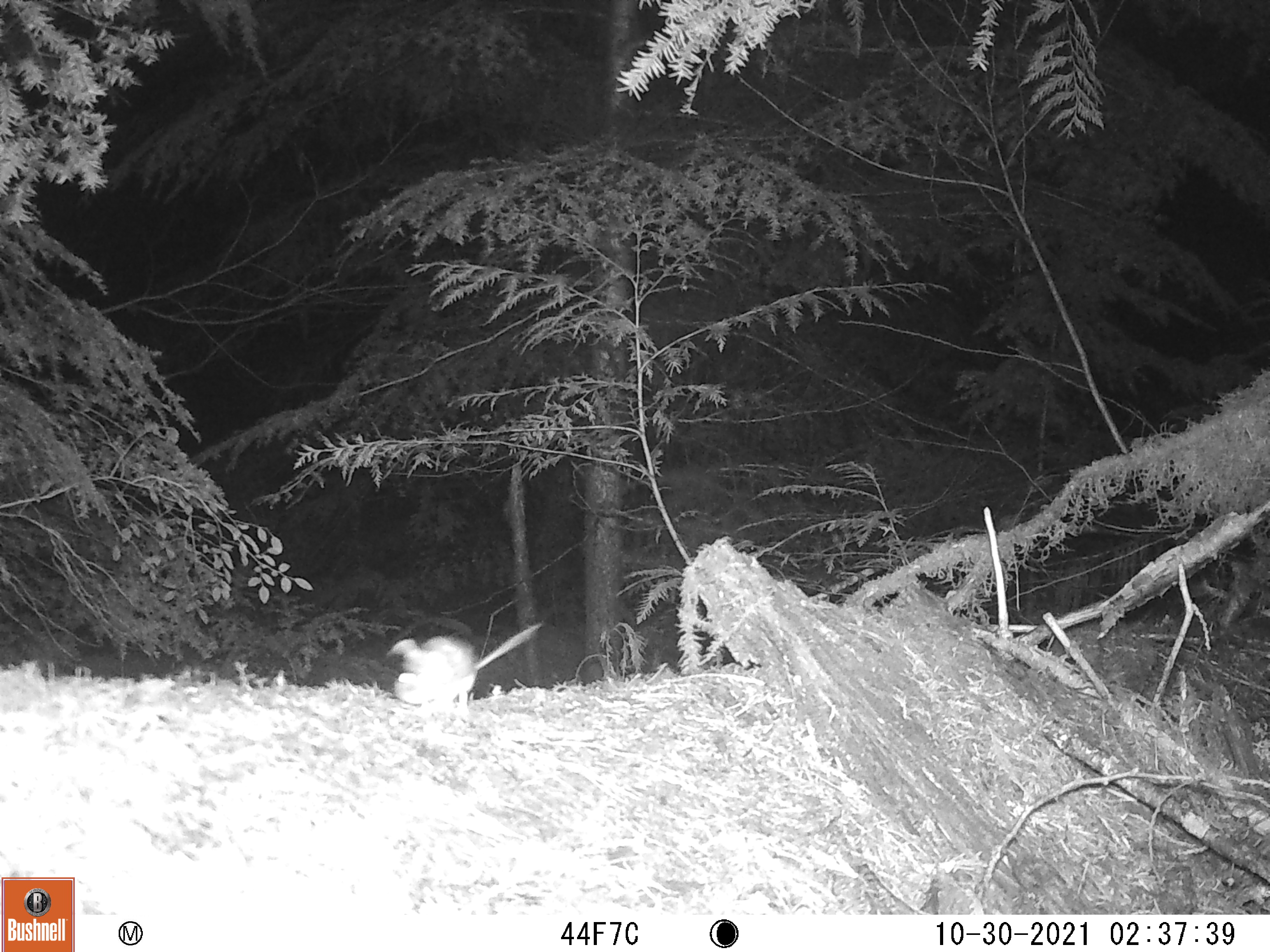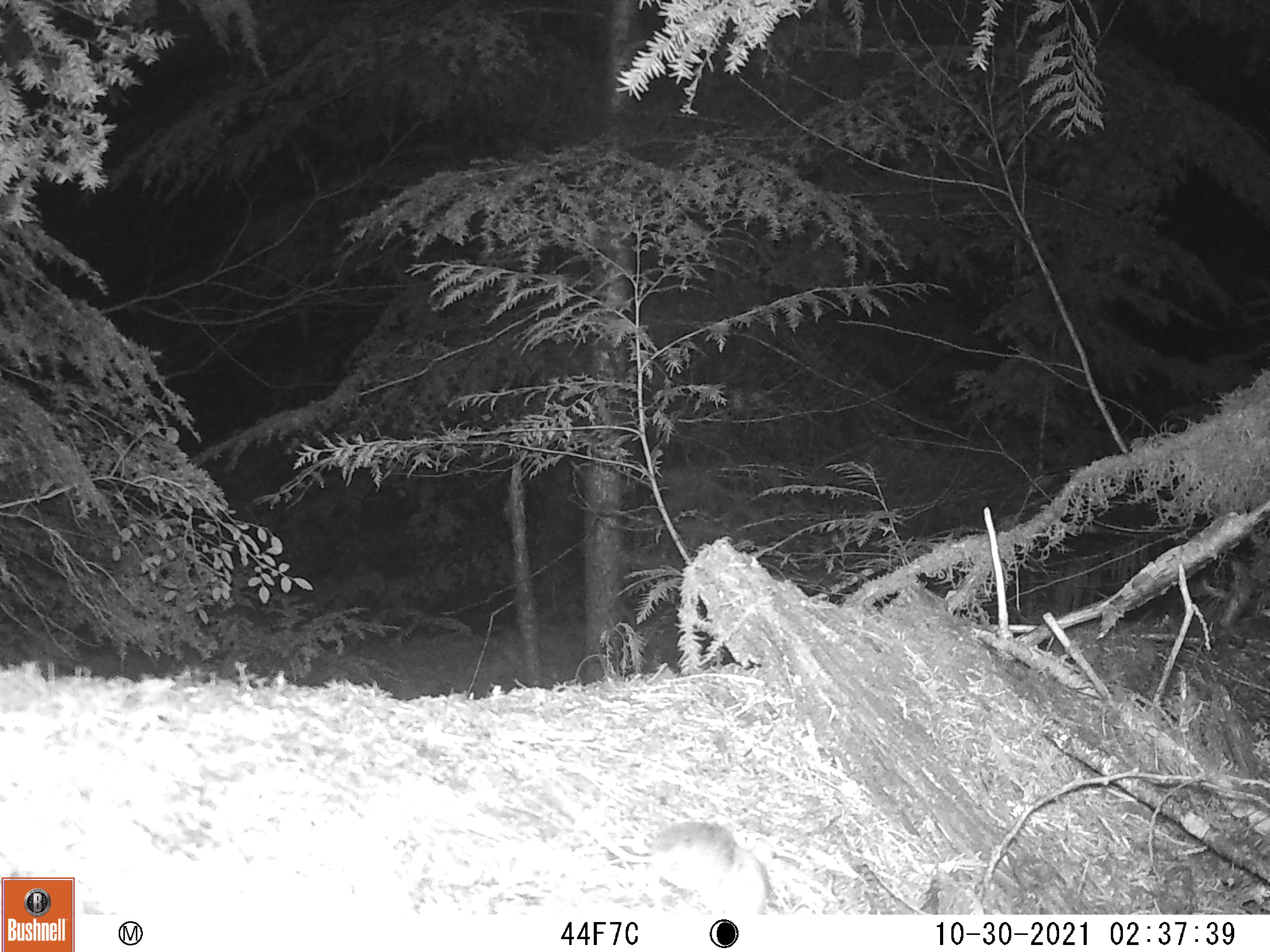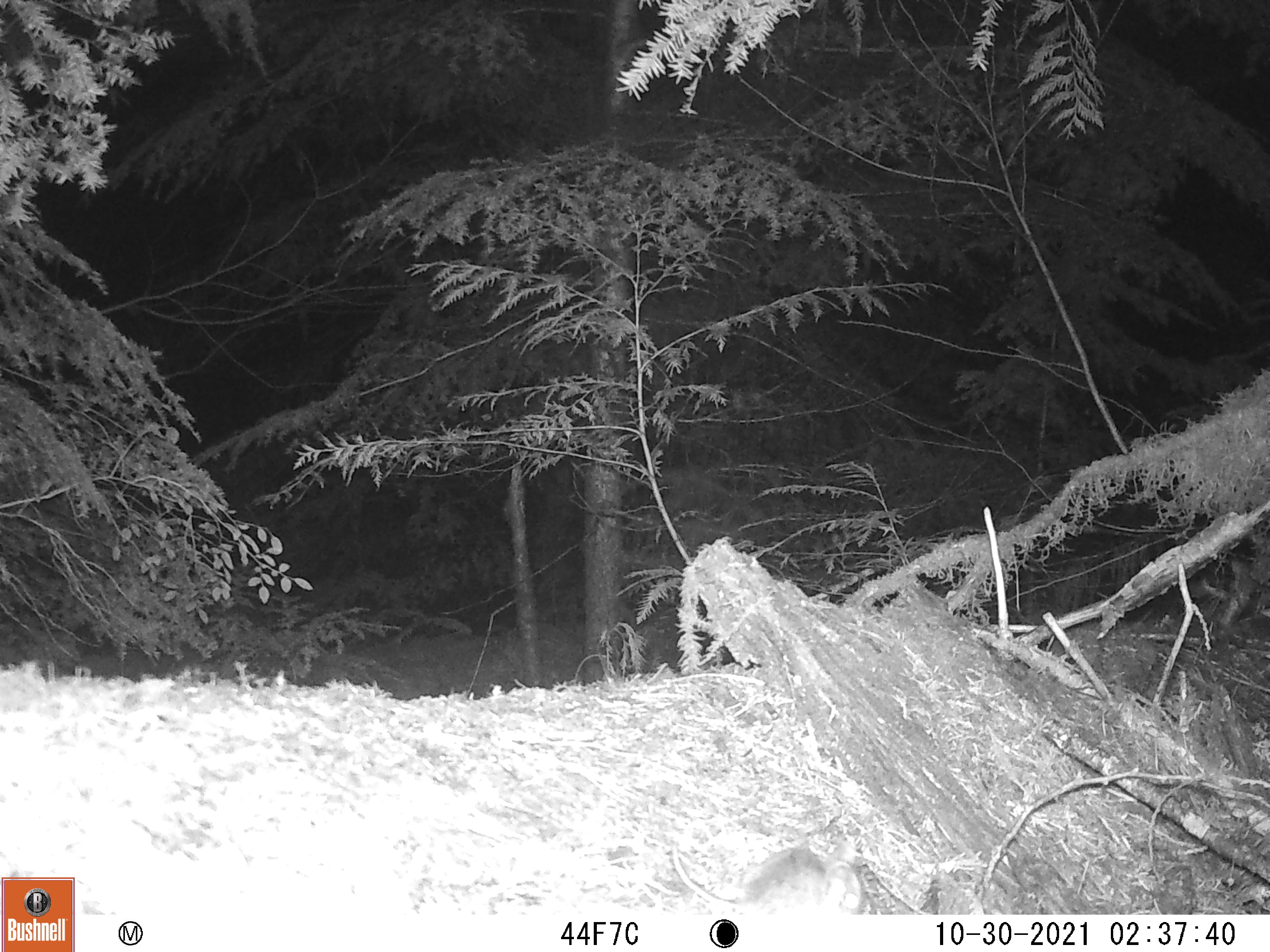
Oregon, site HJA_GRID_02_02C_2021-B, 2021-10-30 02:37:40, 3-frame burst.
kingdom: Animalia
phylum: Chordata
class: Mammalia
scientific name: Mammalia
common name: small mammal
Small mammal (Mammalia).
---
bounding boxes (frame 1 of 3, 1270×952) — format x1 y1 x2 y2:
small mammal: 363 607 555 740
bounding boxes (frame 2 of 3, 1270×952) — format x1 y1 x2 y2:
small mammal: 556 780 789 913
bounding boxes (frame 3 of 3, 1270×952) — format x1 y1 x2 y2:
small mammal: 663 837 873 917